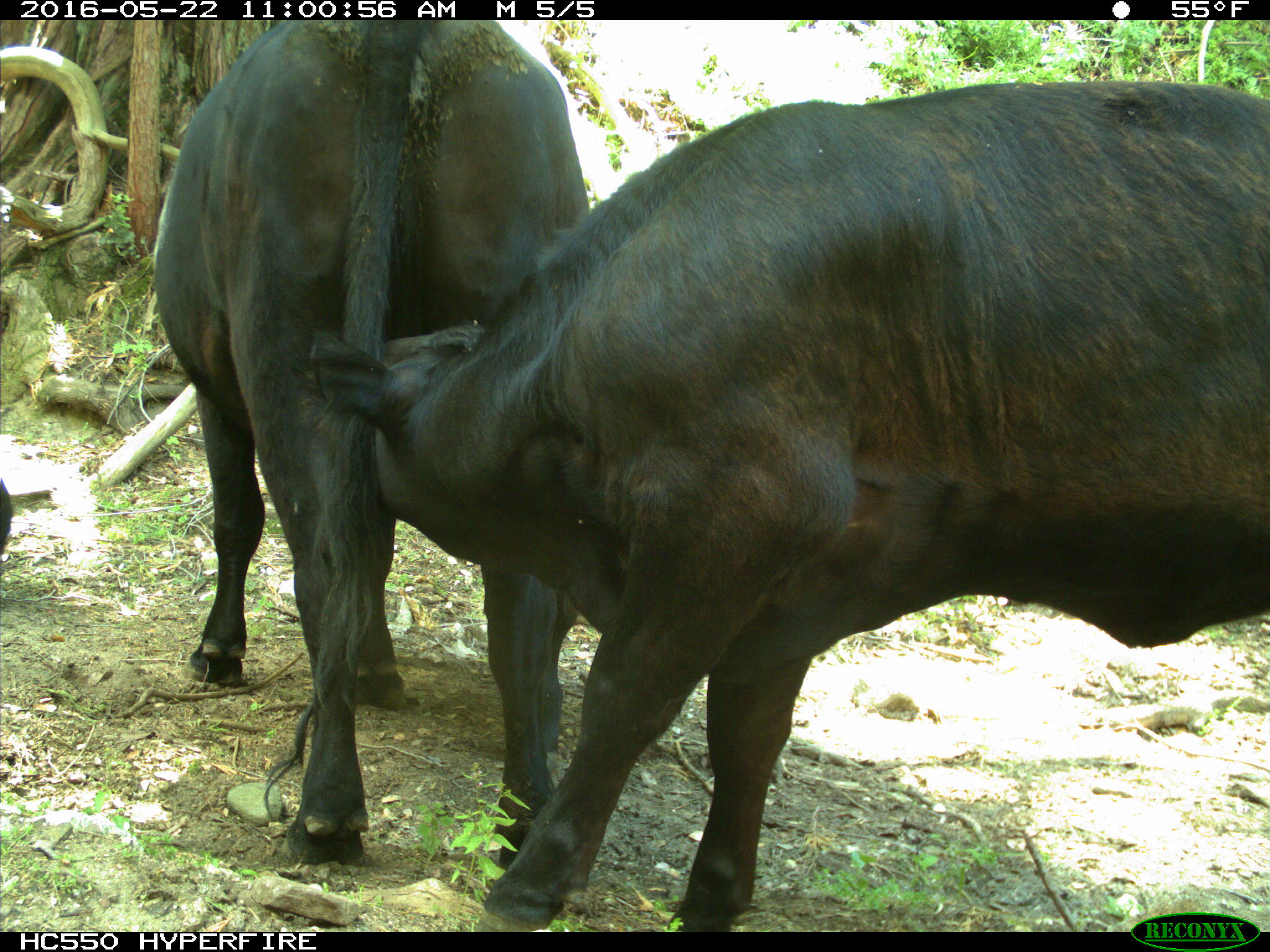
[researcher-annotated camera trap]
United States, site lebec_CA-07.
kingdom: Animalia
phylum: Chordata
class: Mammalia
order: Artiodactyla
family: Bovidae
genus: Bos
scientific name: Bos taurus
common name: domestic cow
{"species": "Bos taurus (domestic cow)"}